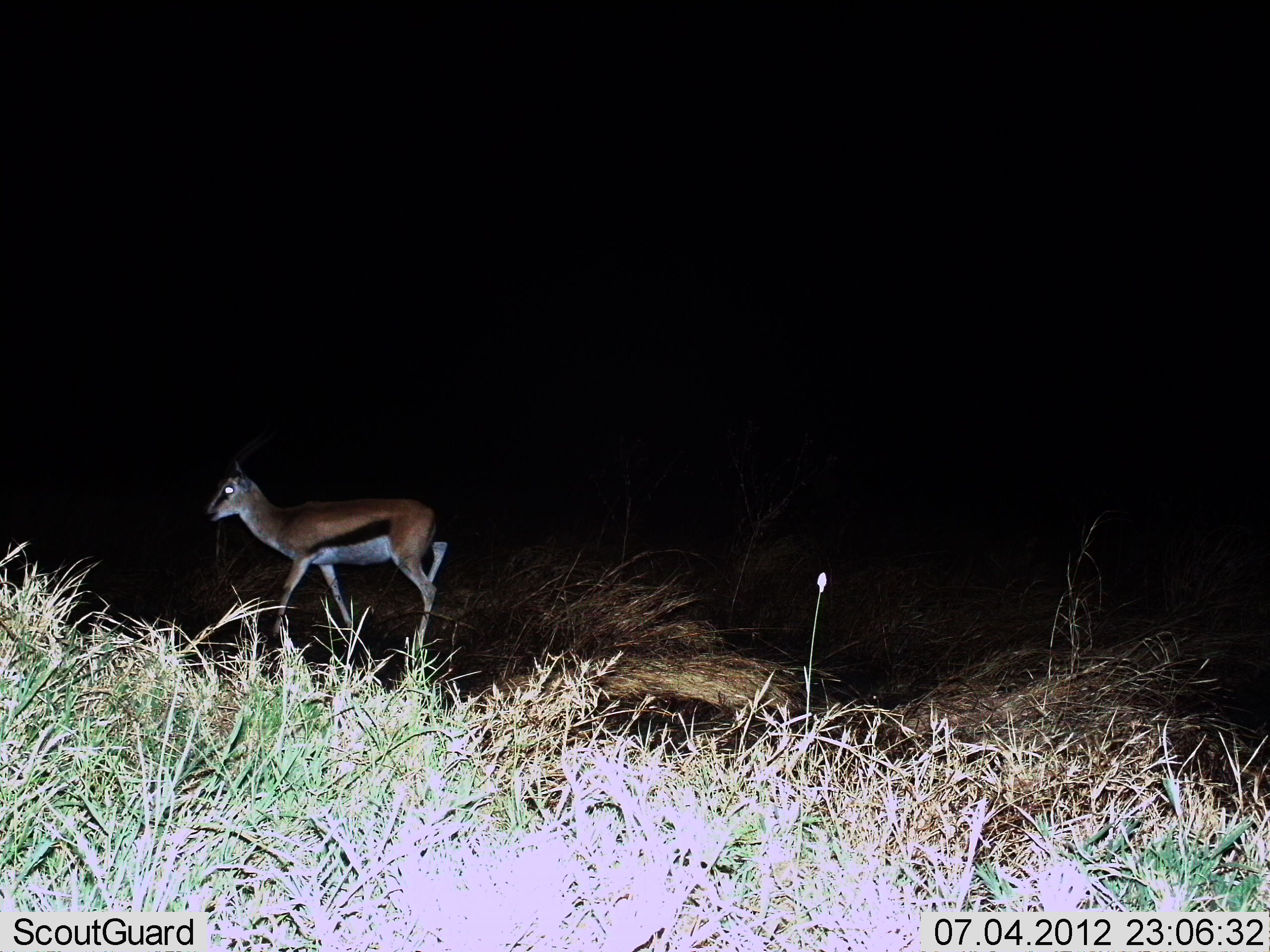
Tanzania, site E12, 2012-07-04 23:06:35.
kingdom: Animalia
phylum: Chordata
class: Mammalia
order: Artiodactyla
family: Bovidae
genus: Eudorcas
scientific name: Eudorcas thomsonii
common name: thomson's gazelle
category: gazellethomsons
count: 1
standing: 20%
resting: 0%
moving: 80%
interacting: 0%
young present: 0%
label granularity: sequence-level